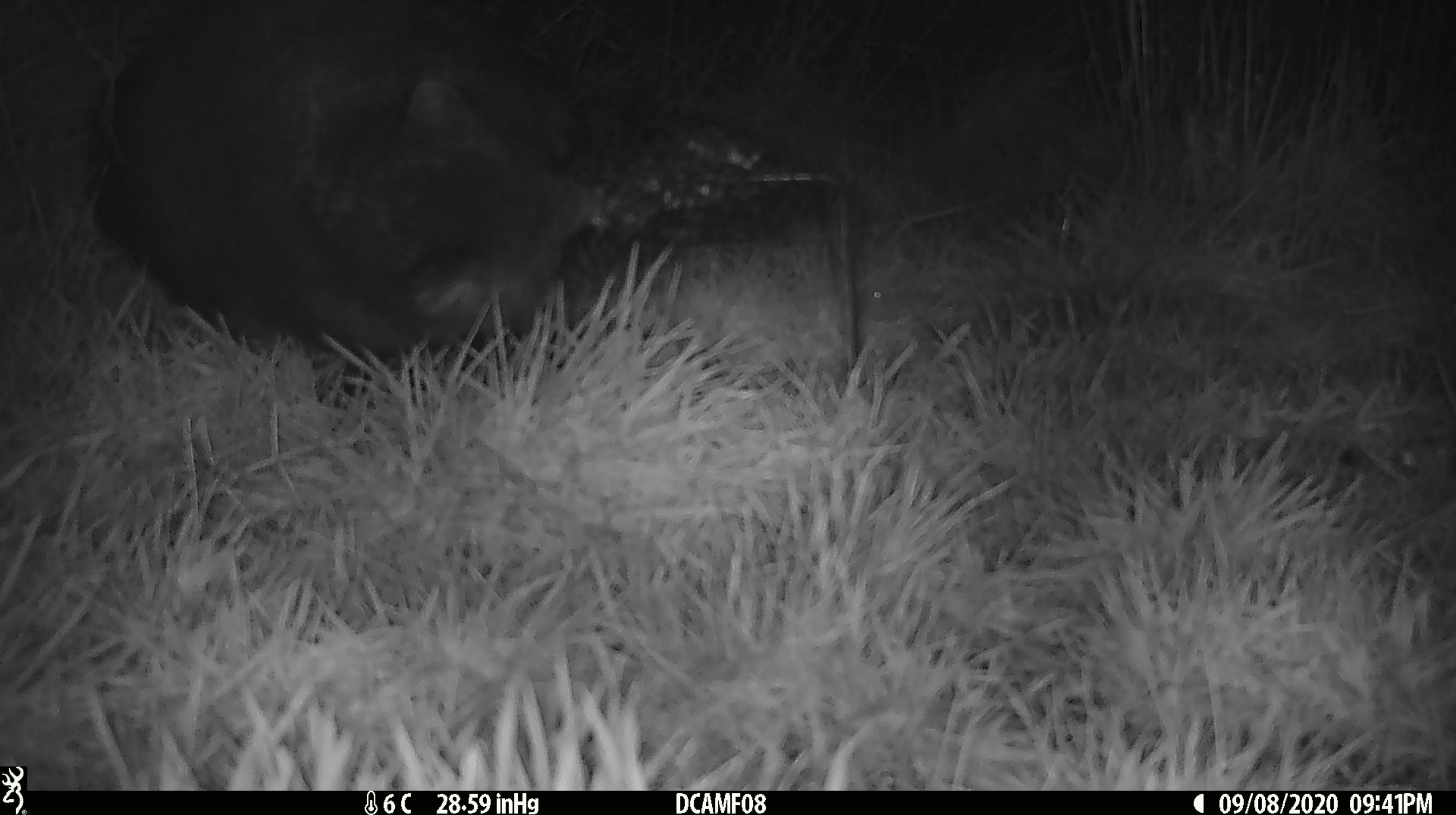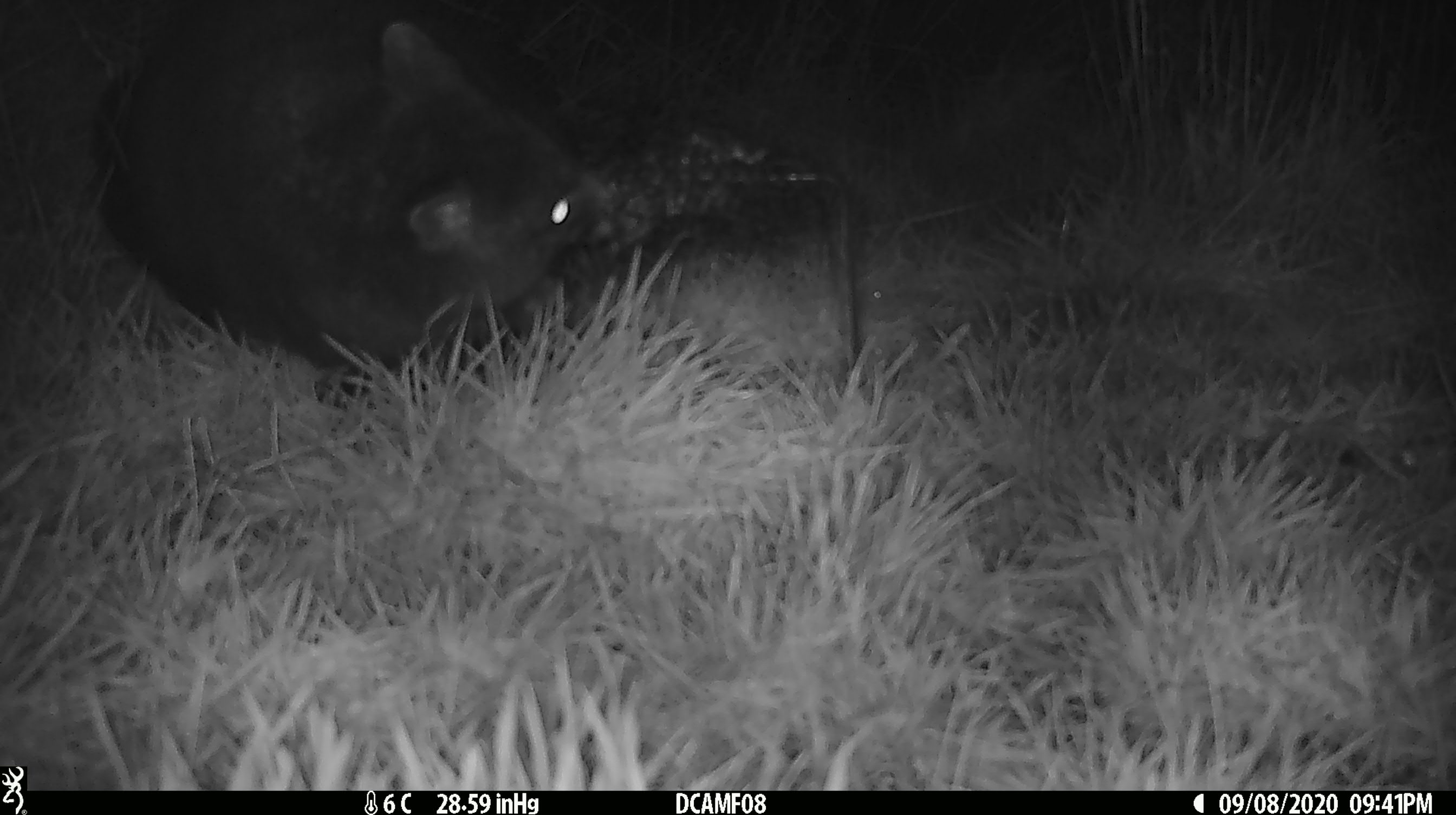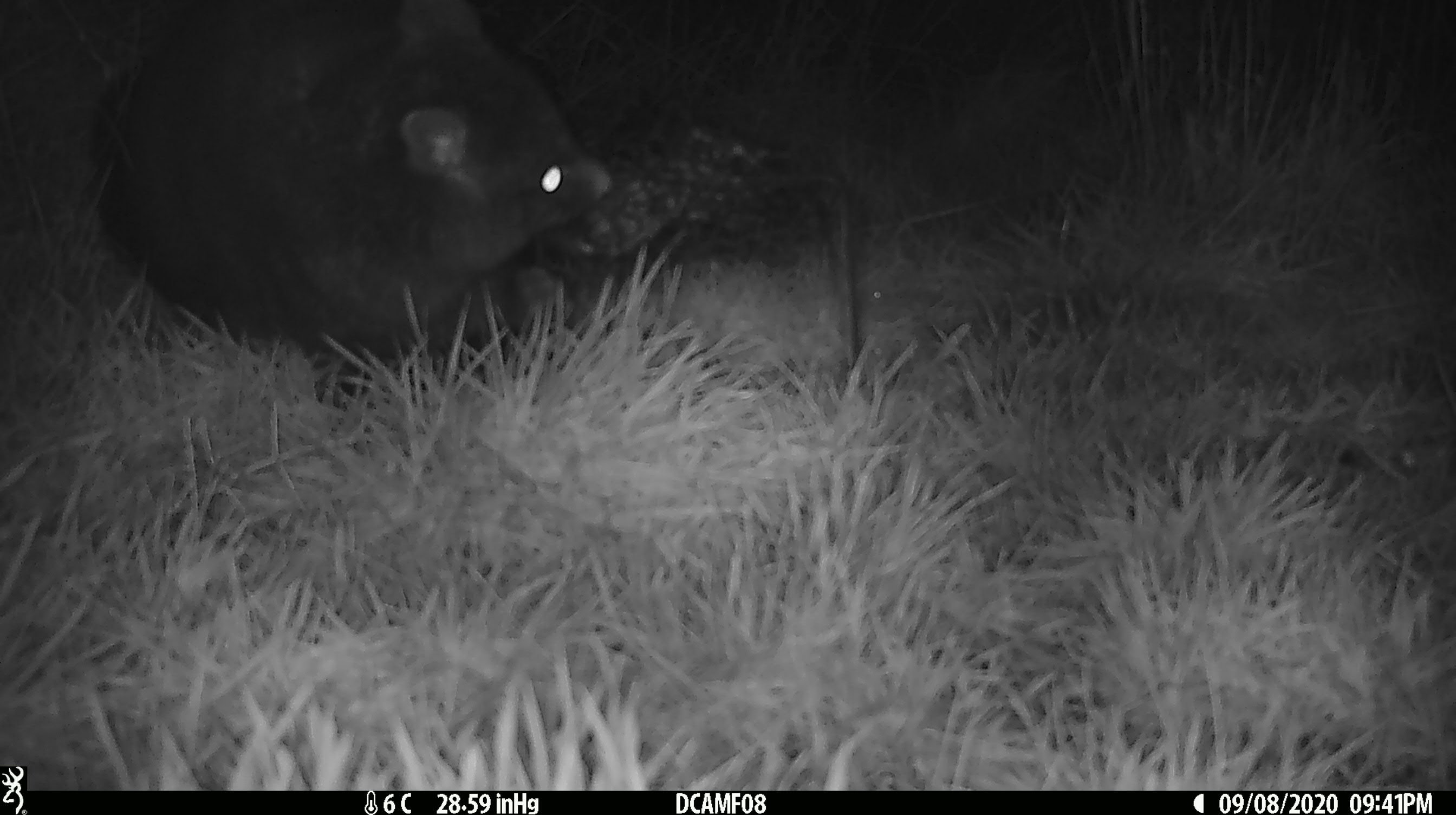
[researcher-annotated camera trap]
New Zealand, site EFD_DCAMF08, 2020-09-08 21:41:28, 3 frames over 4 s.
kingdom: Animalia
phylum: Chordata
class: Mammalia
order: Diprotodontia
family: Phalangeridae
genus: Trichosurus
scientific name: Trichosurus vulpecula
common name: common brushtail possum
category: possum